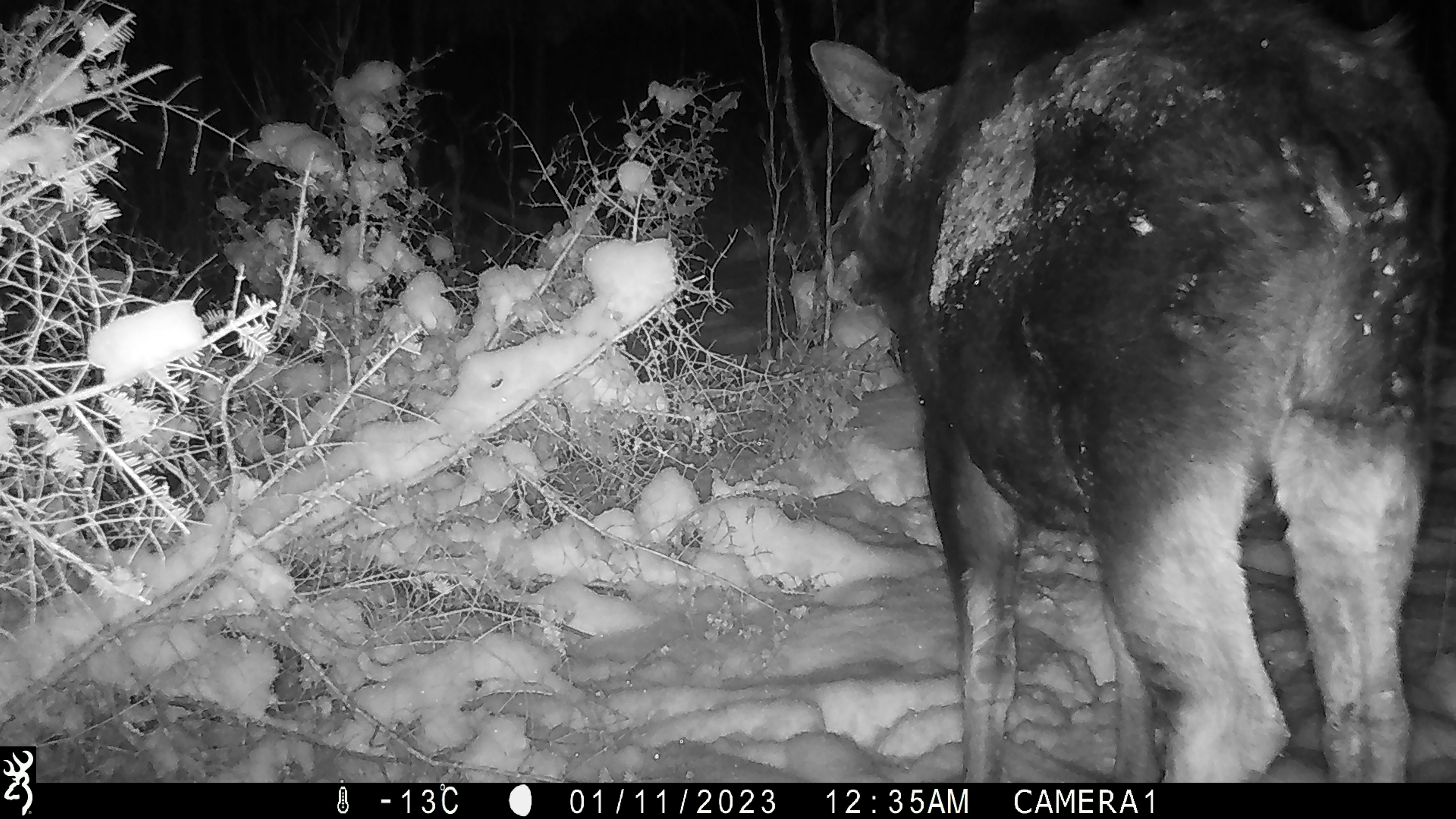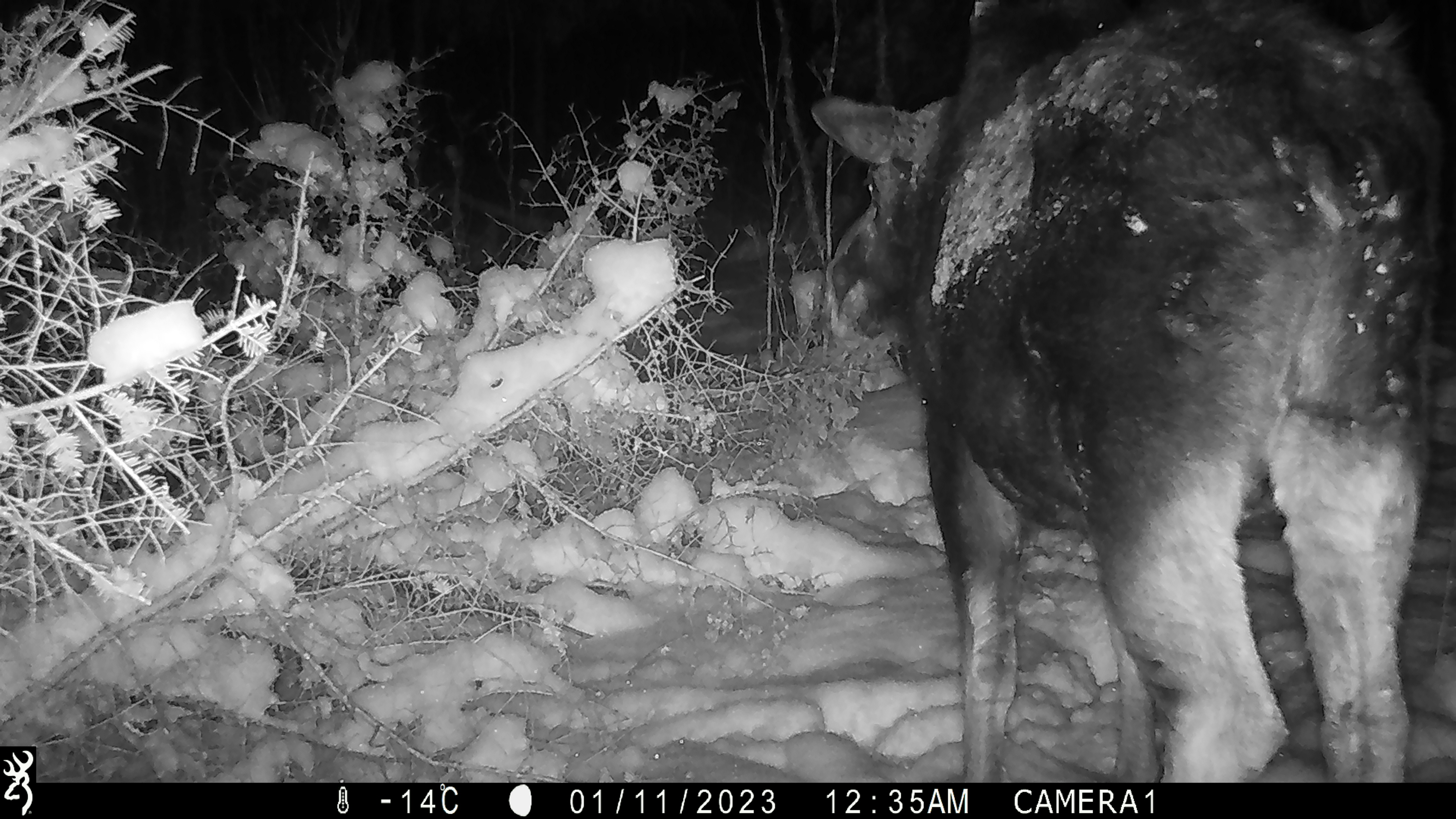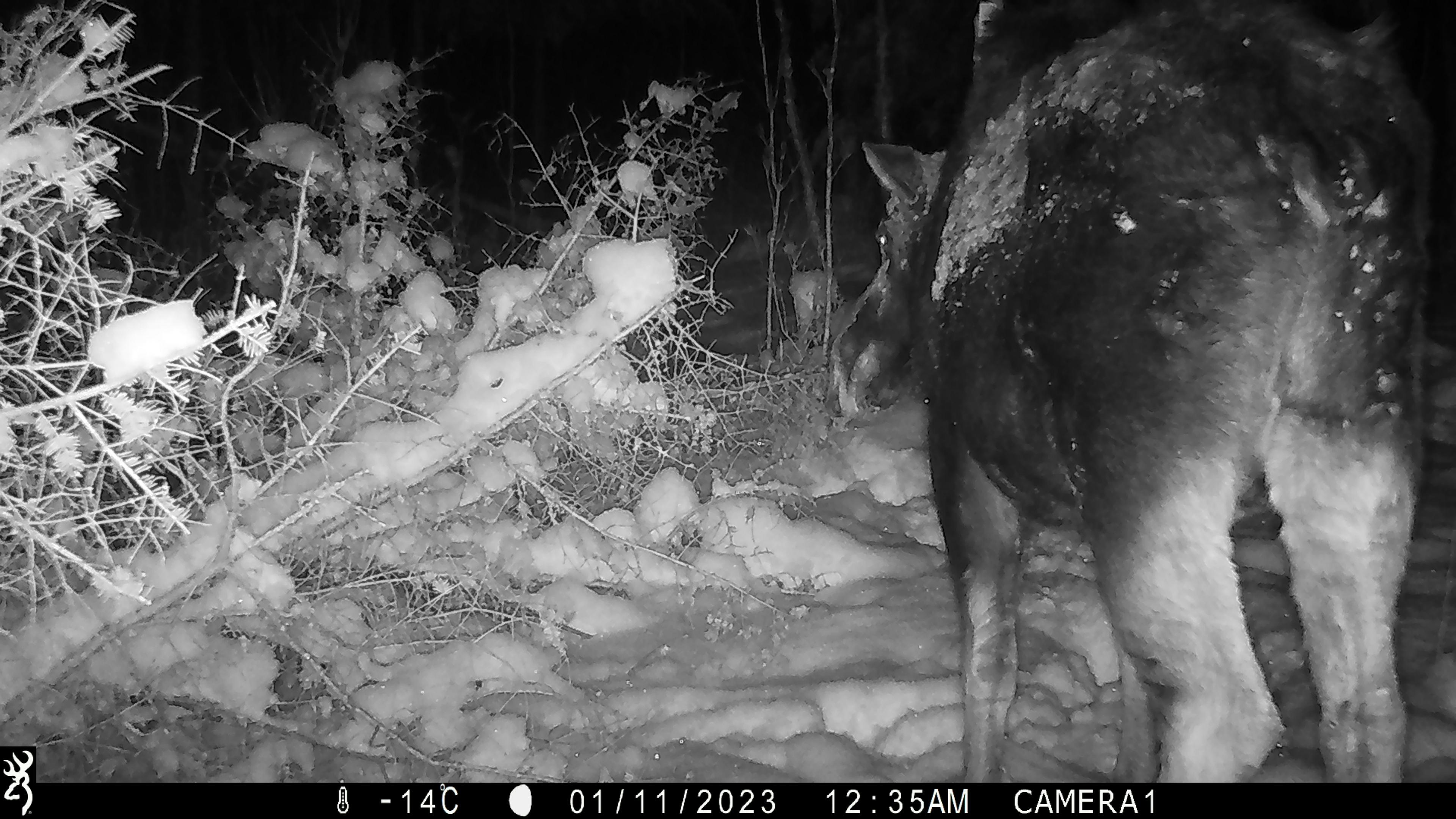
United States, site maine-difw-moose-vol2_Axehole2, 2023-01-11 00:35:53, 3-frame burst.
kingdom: Animalia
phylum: Chordata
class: Mammalia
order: Artiodactyla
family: Cervidae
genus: Alces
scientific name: Alces alces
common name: moose